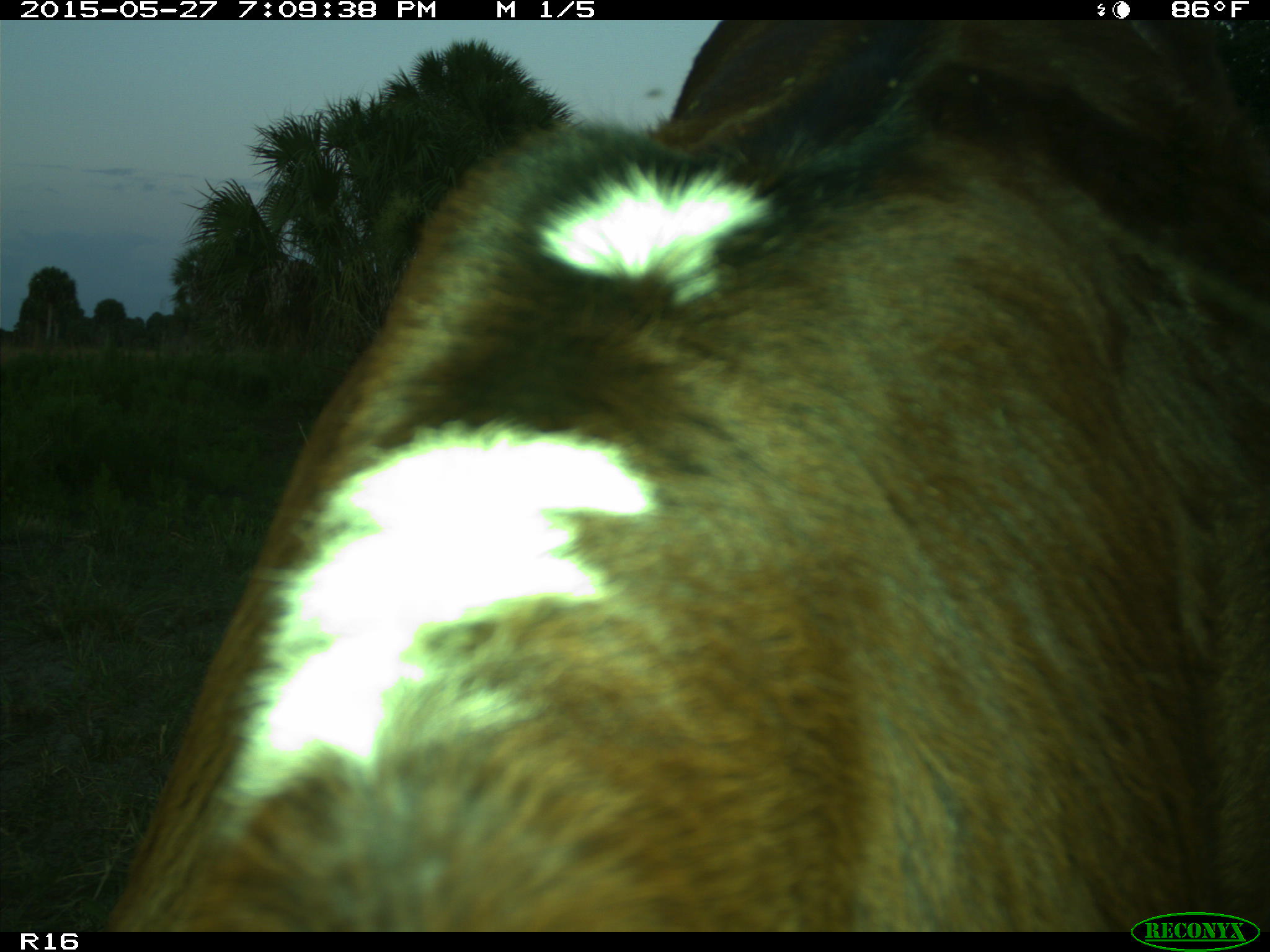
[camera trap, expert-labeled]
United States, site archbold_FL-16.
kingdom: Animalia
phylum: Chordata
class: Mammalia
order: Artiodactyla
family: Bovidae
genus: Bos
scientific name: Bos taurus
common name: domestic cow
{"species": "Bos taurus (domestic cow)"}